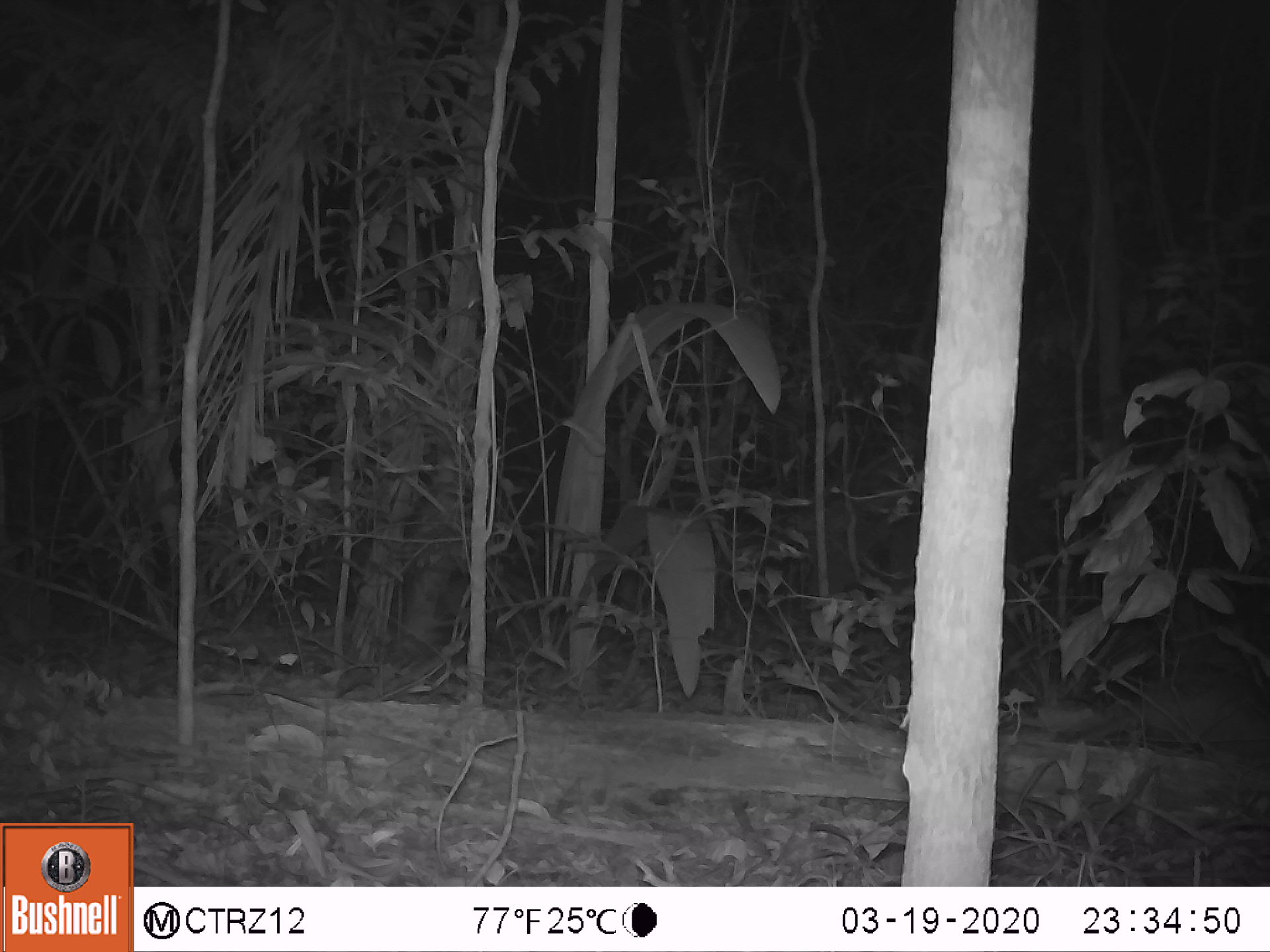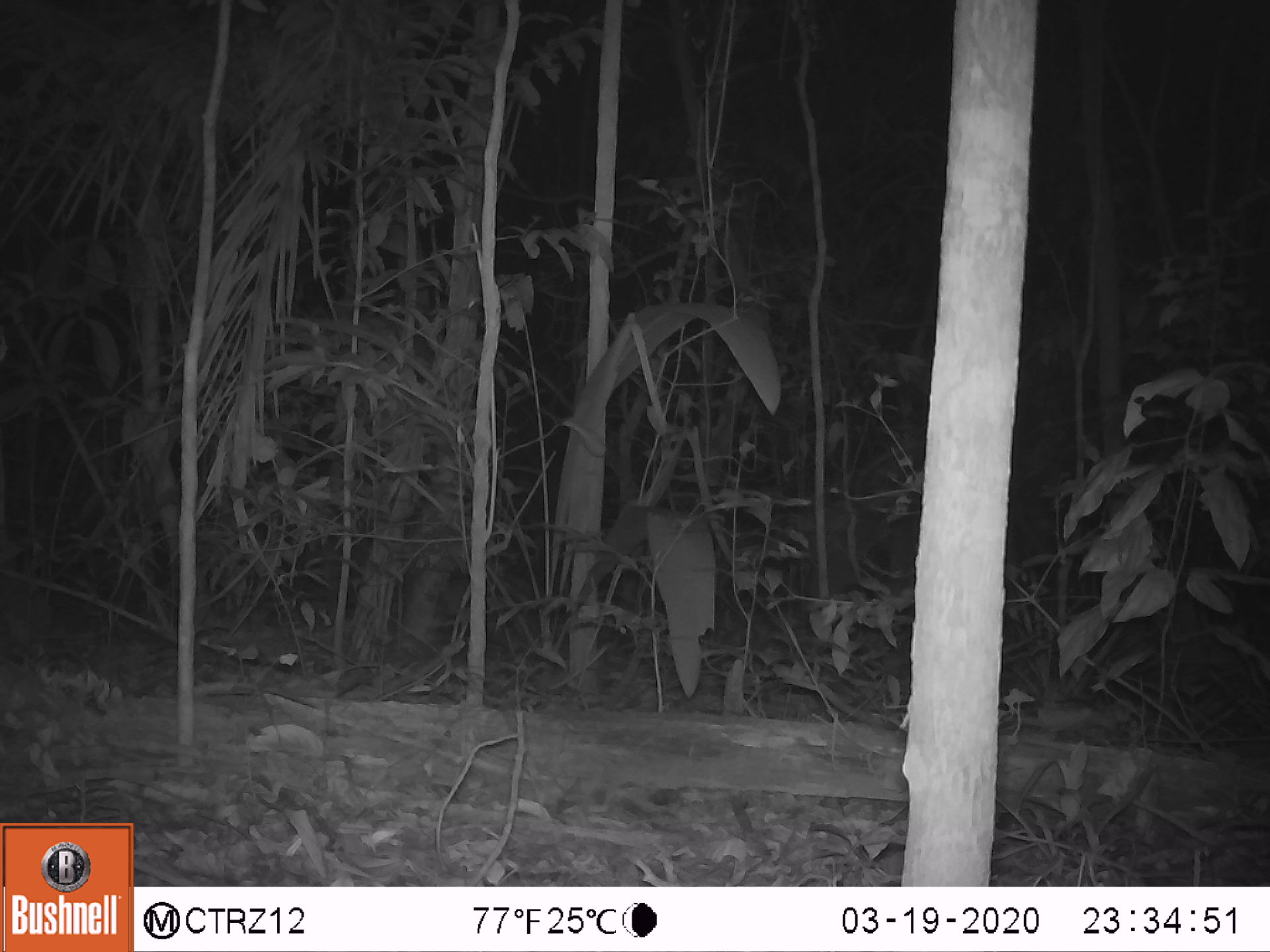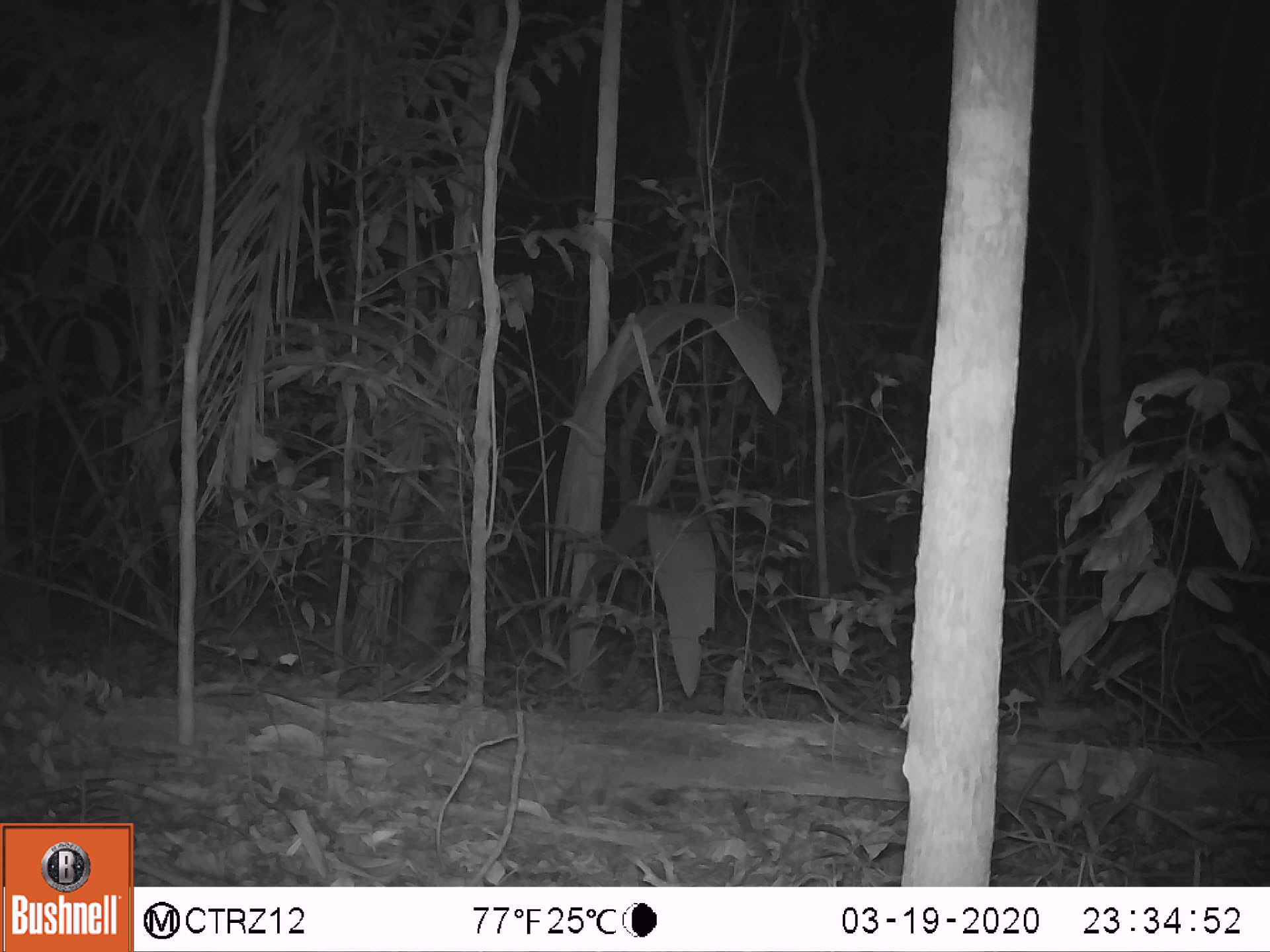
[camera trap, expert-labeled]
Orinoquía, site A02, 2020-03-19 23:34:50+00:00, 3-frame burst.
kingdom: Animalia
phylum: Chordata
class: Mammalia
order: Cingulata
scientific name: Cingulata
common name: armadillo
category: unknown armadillo